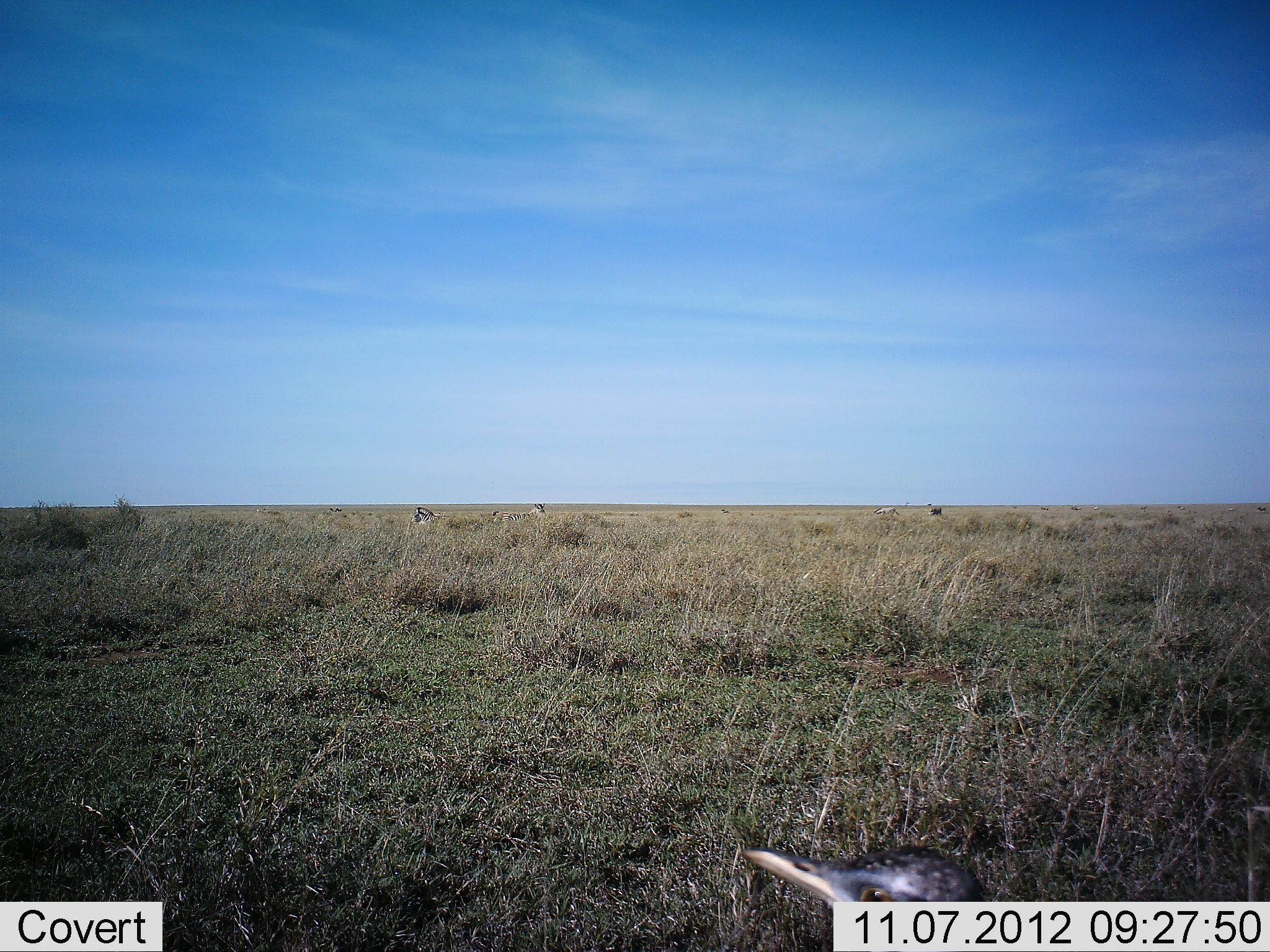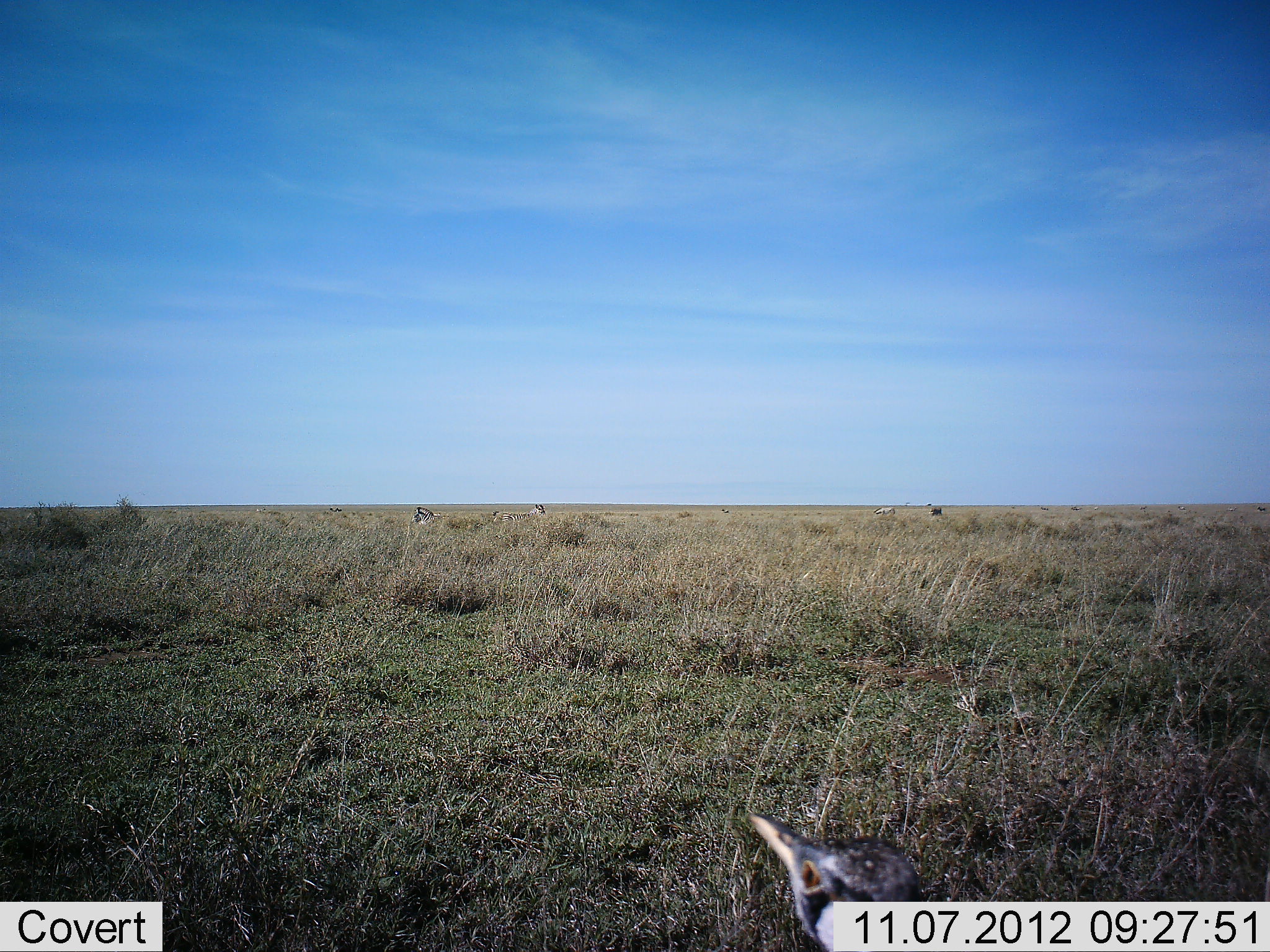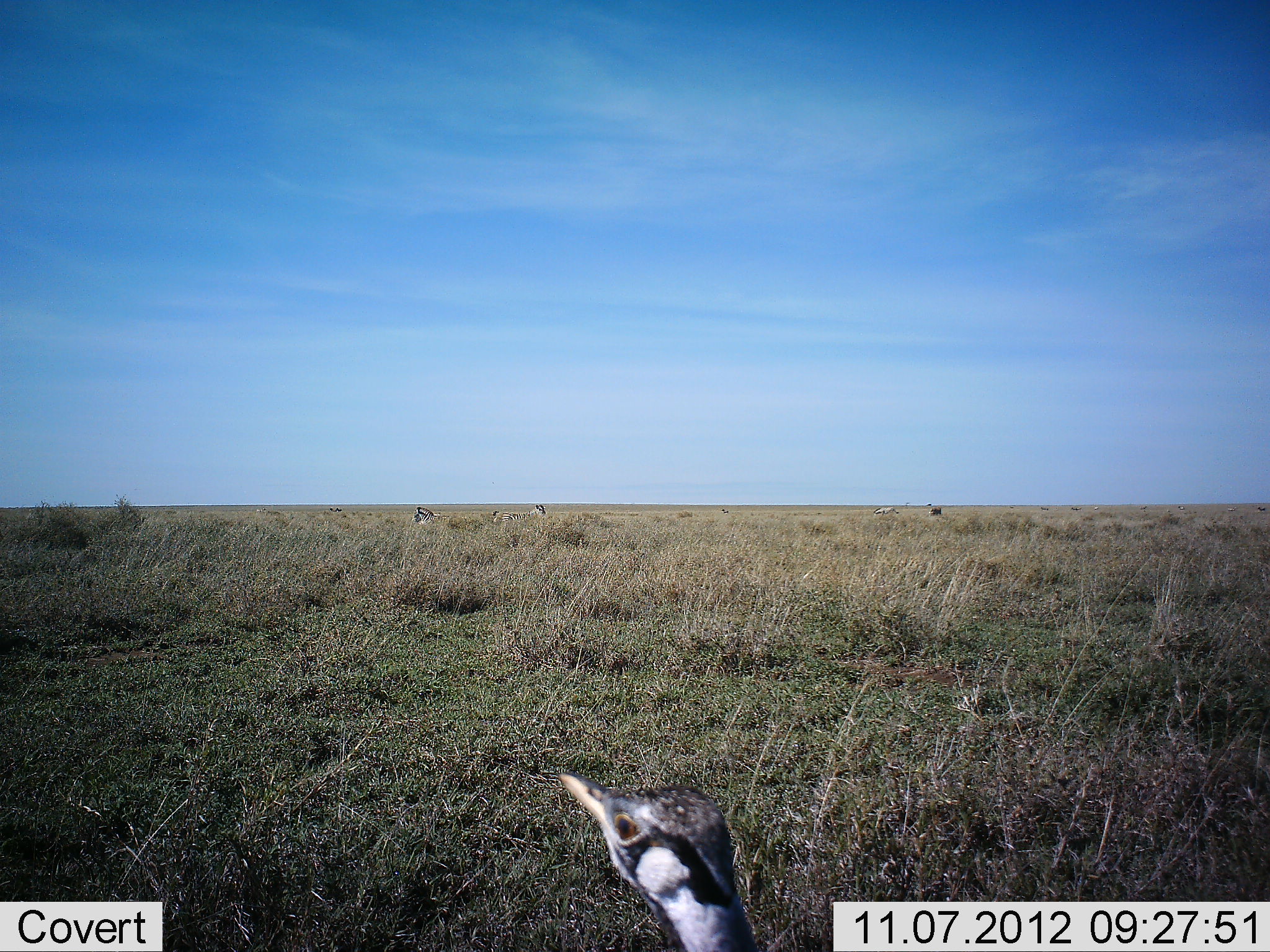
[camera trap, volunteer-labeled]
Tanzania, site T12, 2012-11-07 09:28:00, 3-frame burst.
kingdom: Animalia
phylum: Chordata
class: Aves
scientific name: Aves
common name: bird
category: otherbird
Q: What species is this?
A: Otherbird (bird) (Aves).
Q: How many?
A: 1.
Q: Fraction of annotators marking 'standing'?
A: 54%.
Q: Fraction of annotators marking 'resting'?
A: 0%.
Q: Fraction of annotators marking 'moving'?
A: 46%.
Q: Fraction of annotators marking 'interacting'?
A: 0%.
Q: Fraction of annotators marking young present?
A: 0%.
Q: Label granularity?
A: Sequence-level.